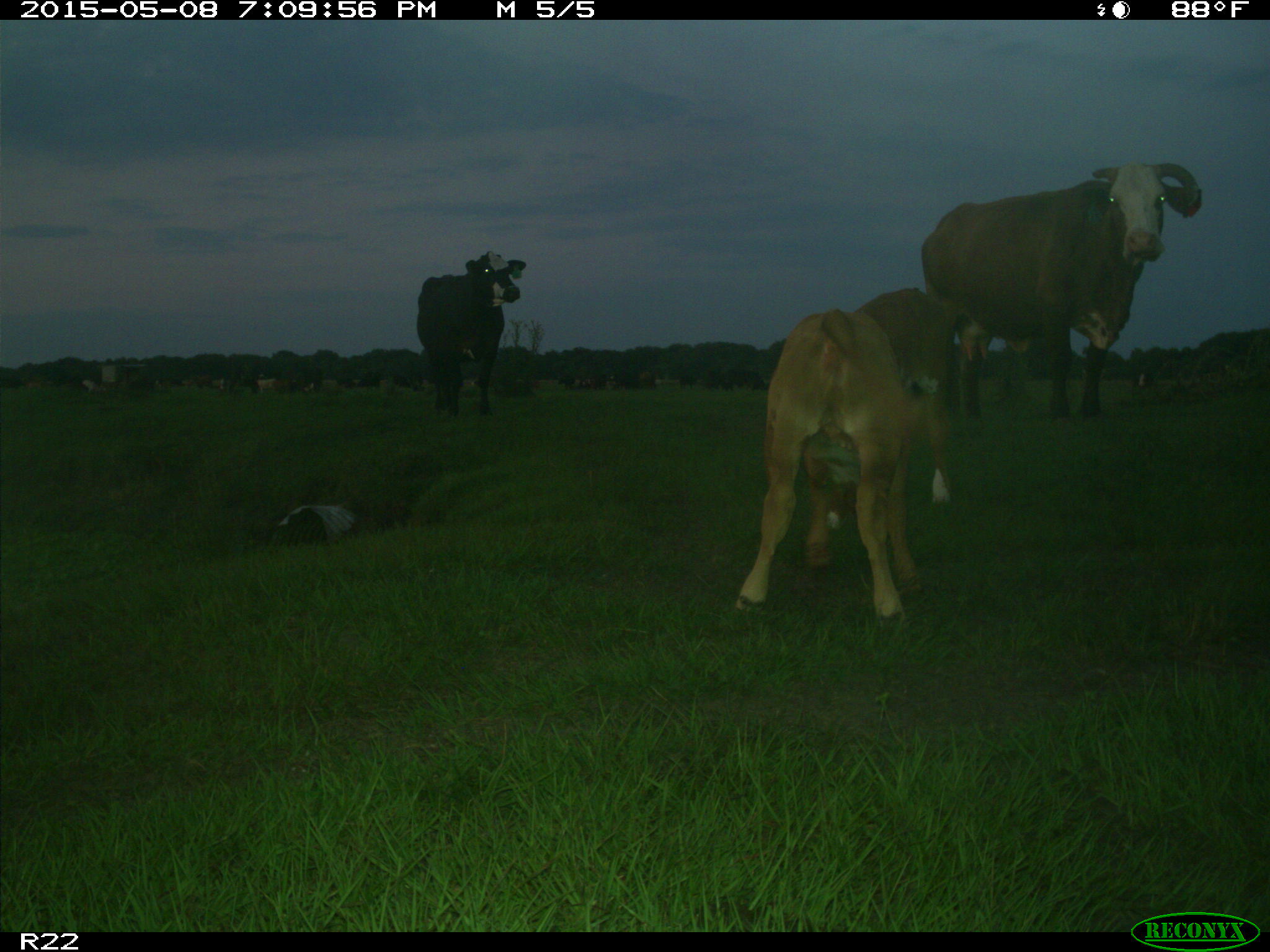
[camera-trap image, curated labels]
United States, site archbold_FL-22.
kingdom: Animalia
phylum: Chordata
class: Mammalia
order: Artiodactyla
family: Bovidae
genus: Bos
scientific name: Bos taurus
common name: domestic cow